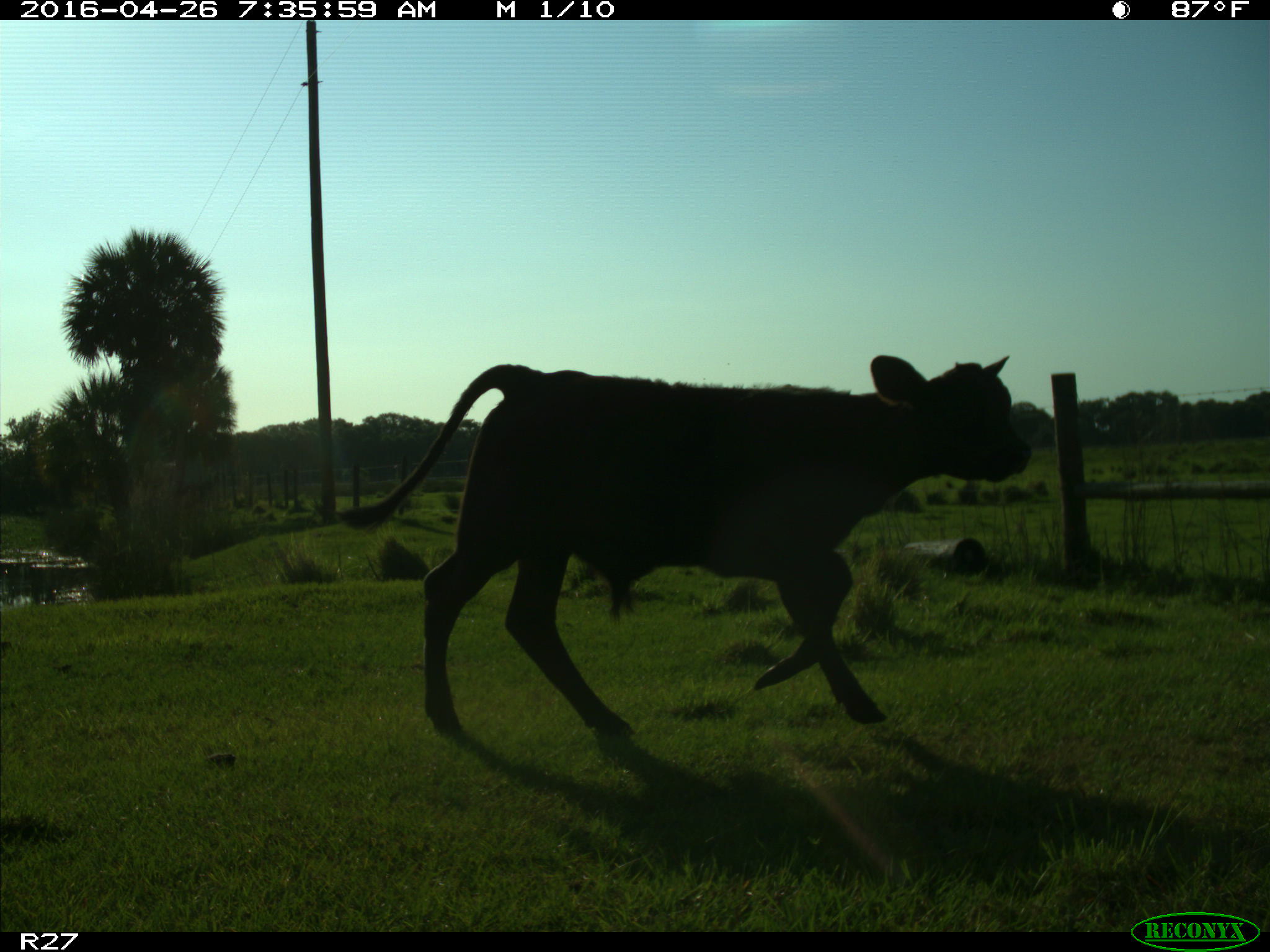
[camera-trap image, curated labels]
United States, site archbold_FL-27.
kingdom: Animalia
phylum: Chordata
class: Mammalia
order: Artiodactyla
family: Bovidae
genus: Bos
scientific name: Bos taurus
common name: domestic cow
Bos taurus (domestic cow).